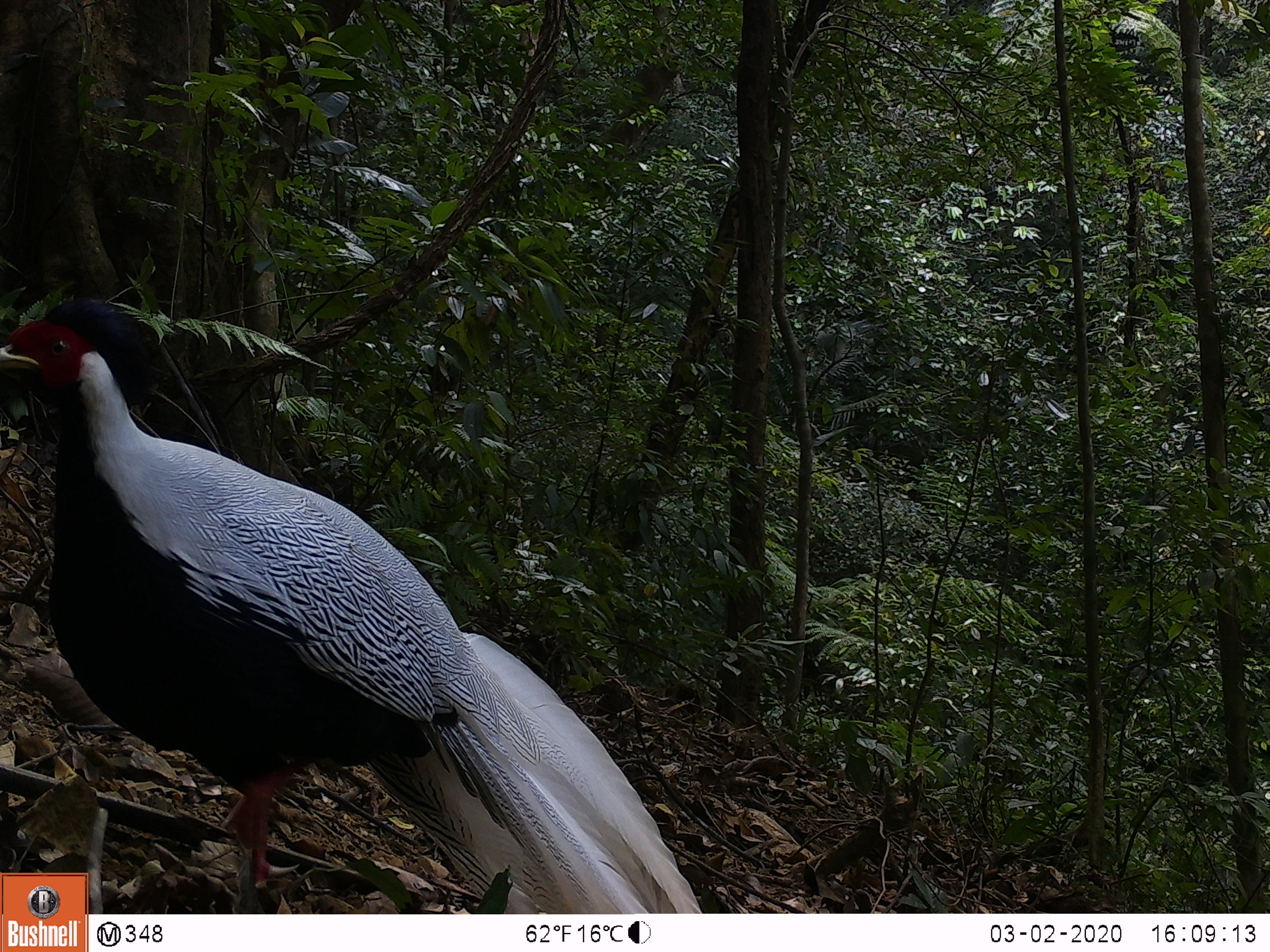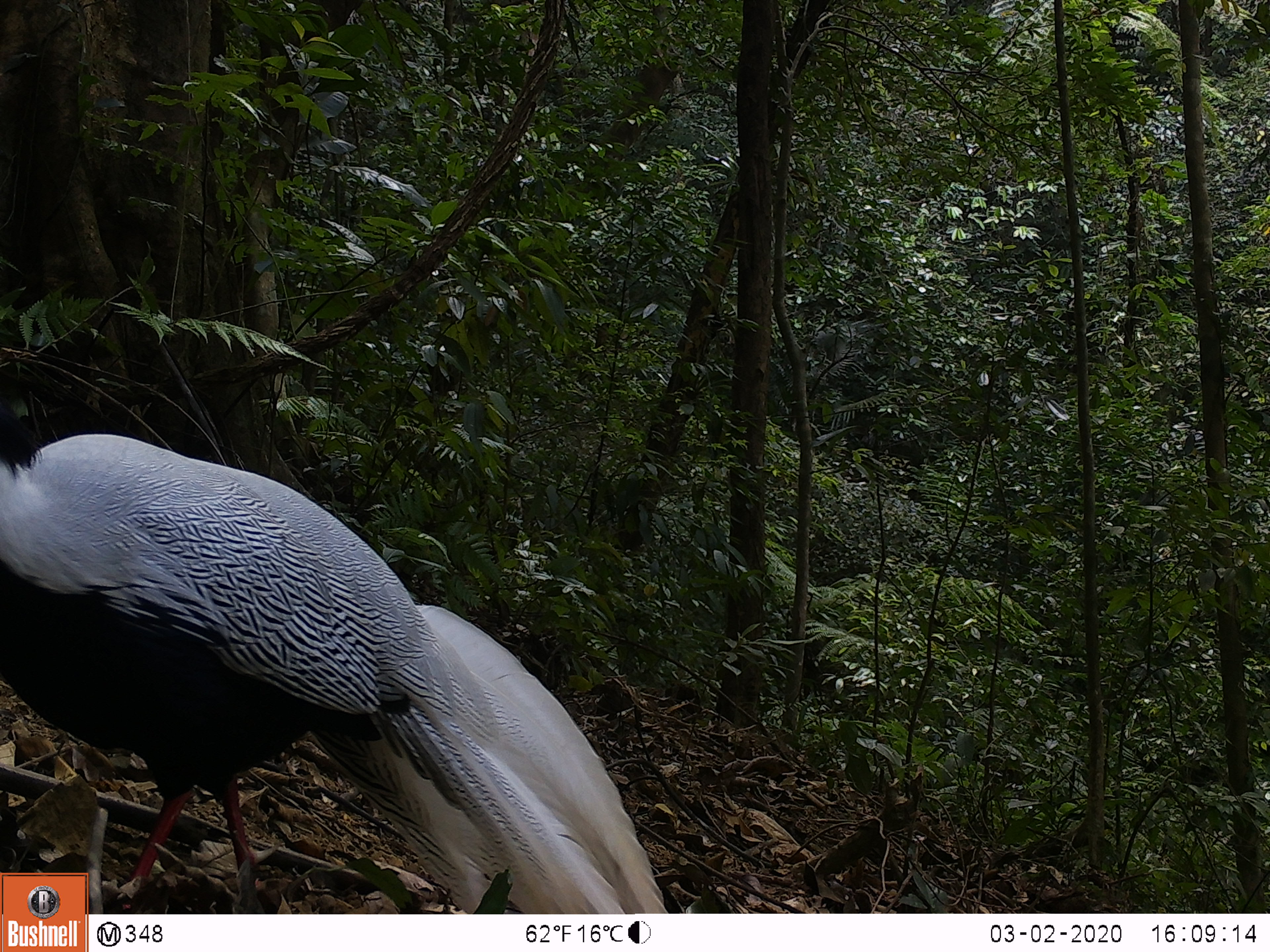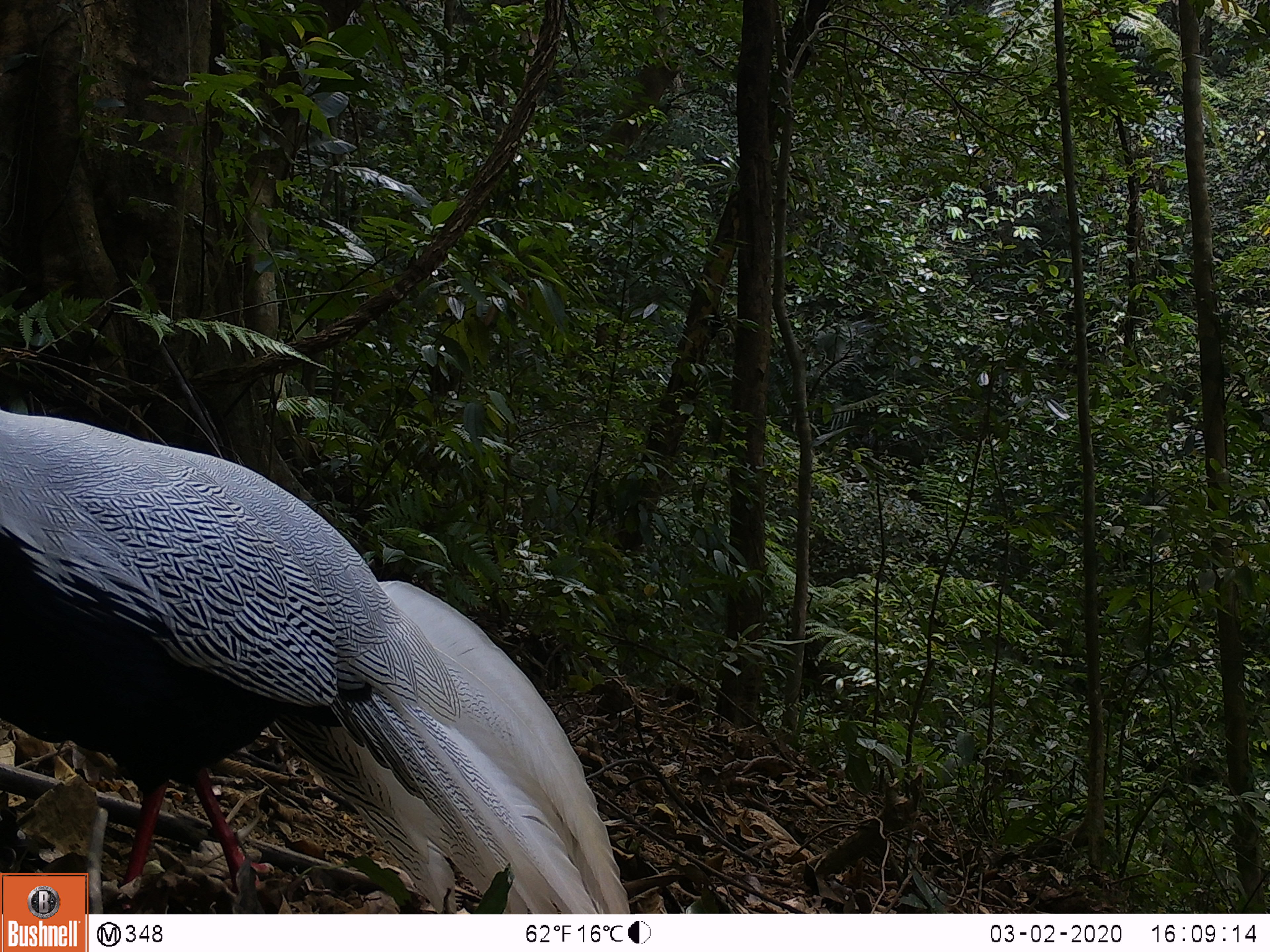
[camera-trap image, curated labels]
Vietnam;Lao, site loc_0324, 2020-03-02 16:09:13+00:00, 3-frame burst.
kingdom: Animalia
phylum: Chordata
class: Aves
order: Galliformes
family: Phasianidae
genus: Lophura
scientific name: Lophura nycthemera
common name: silver pheasant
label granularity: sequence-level